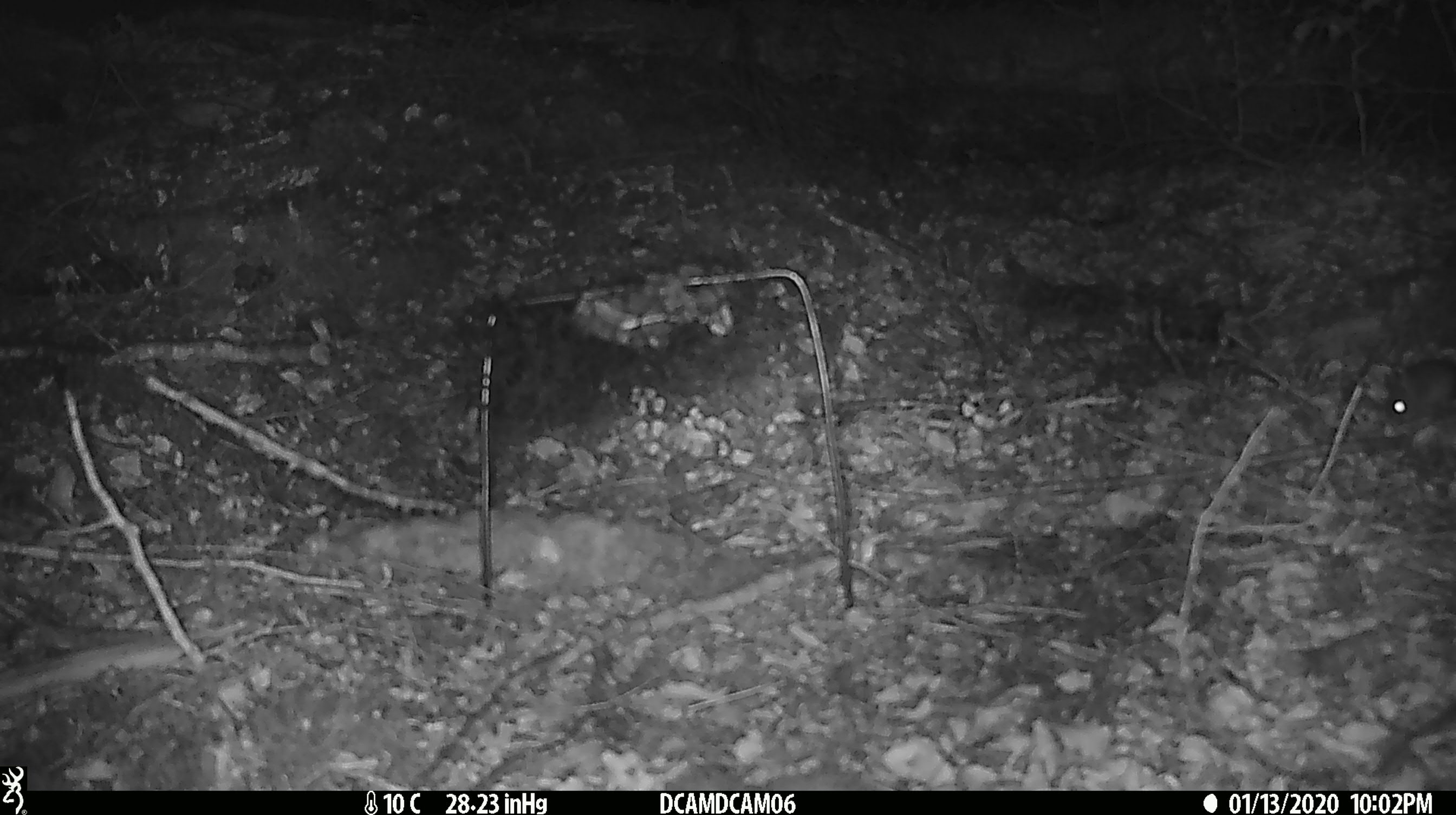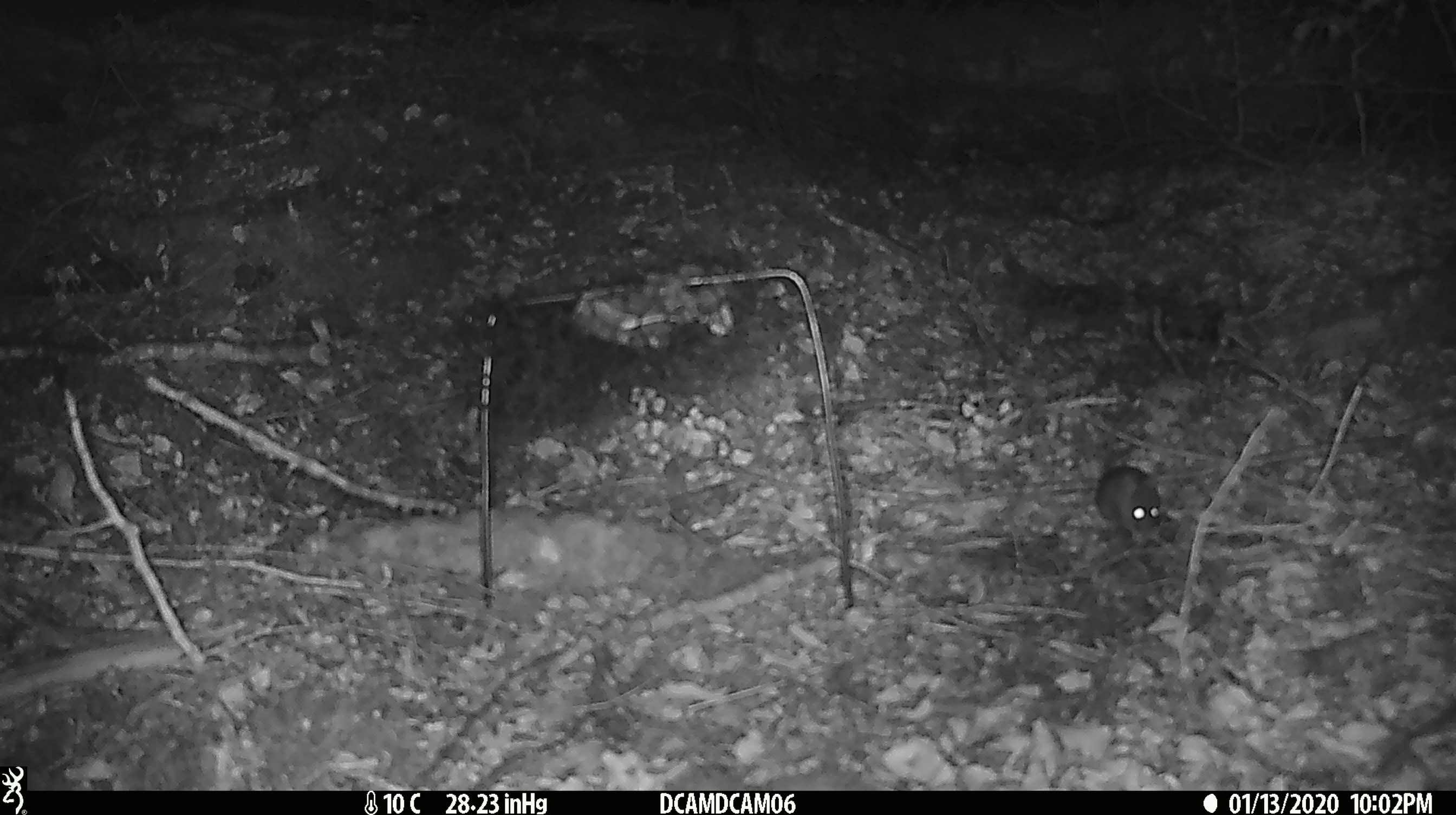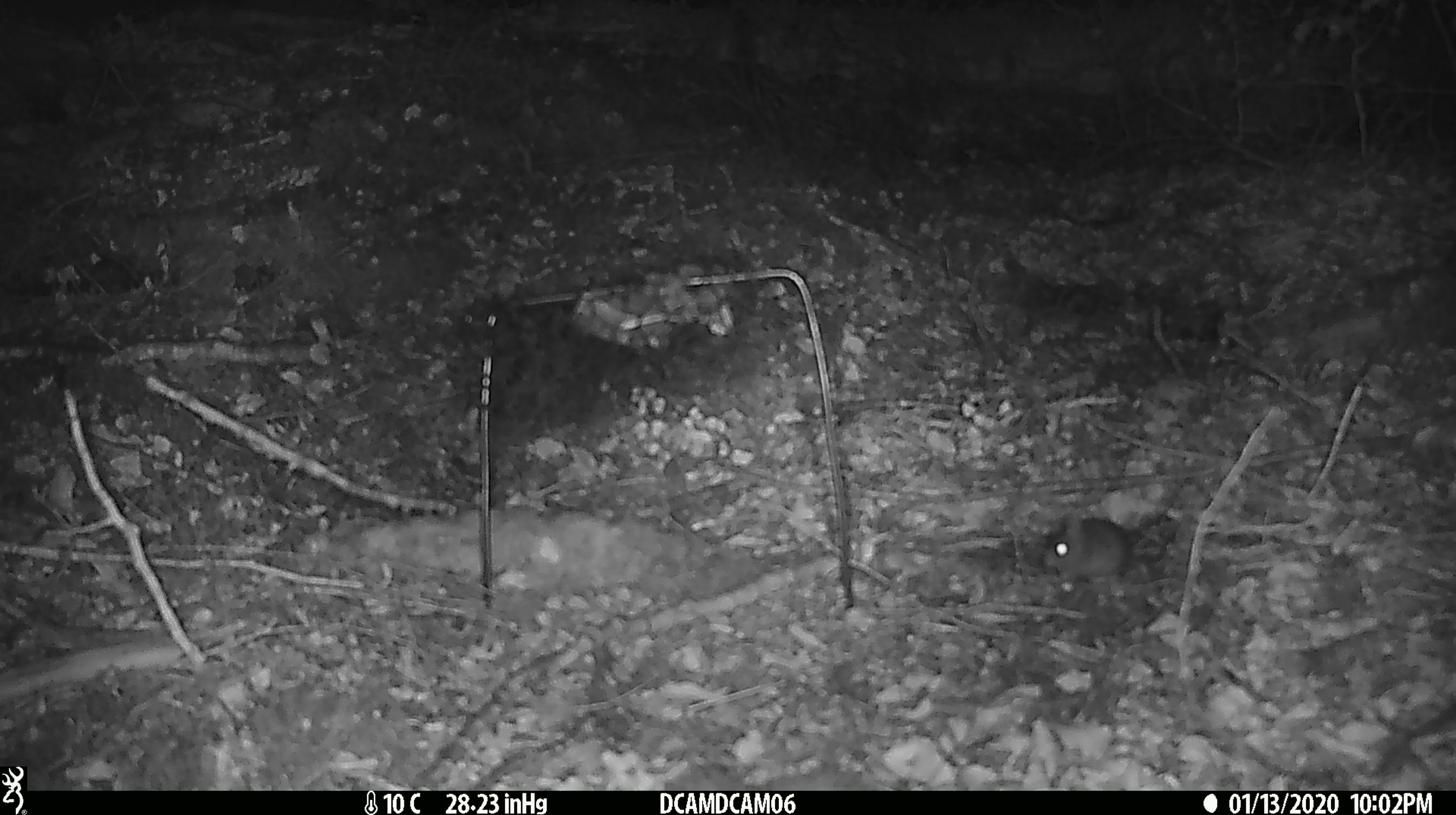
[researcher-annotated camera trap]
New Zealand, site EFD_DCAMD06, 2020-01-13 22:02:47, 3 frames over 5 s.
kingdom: Animalia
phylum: Chordata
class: Mammalia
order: Rodentia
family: Muridae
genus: Mus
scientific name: Mus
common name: mouse